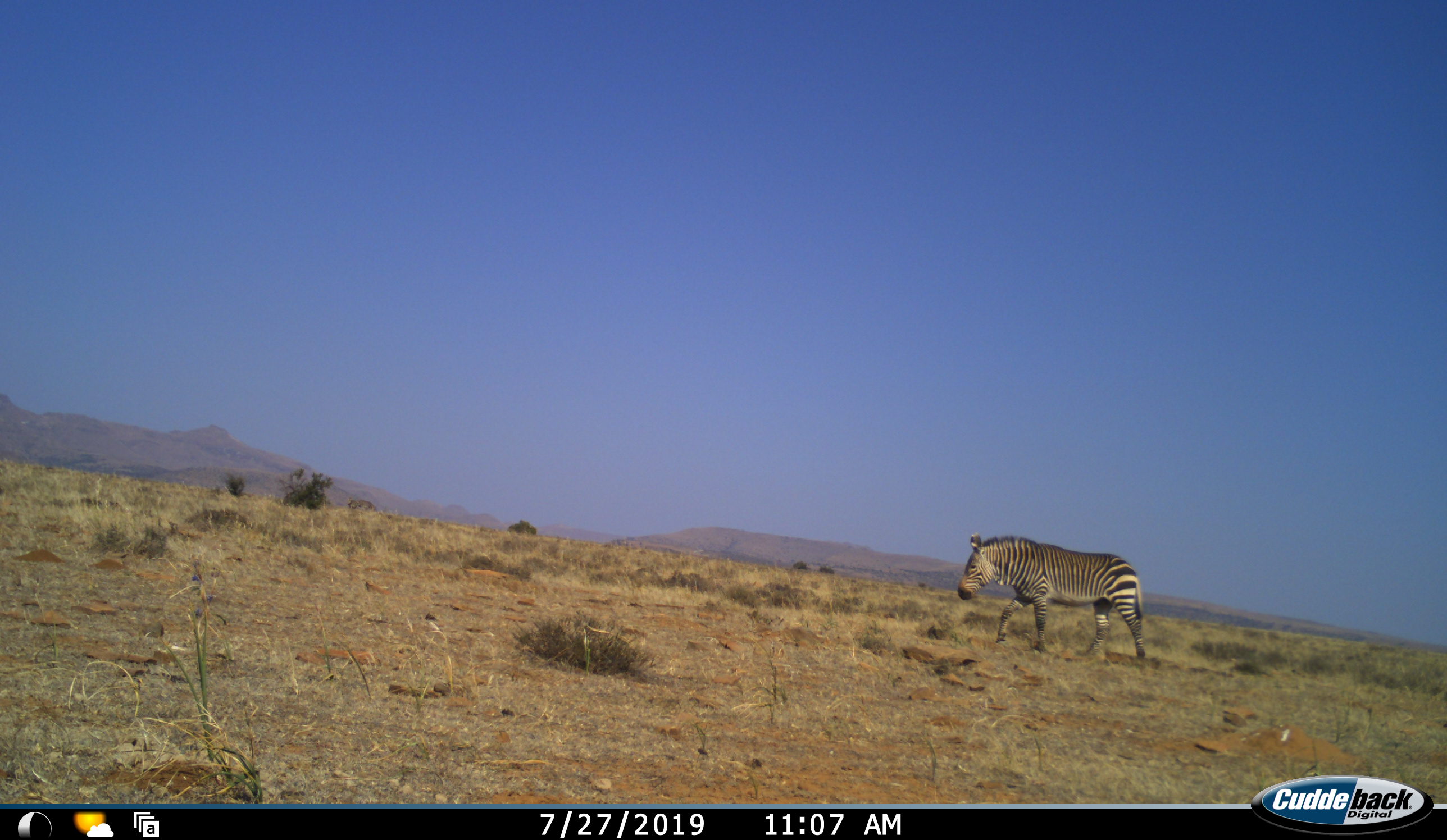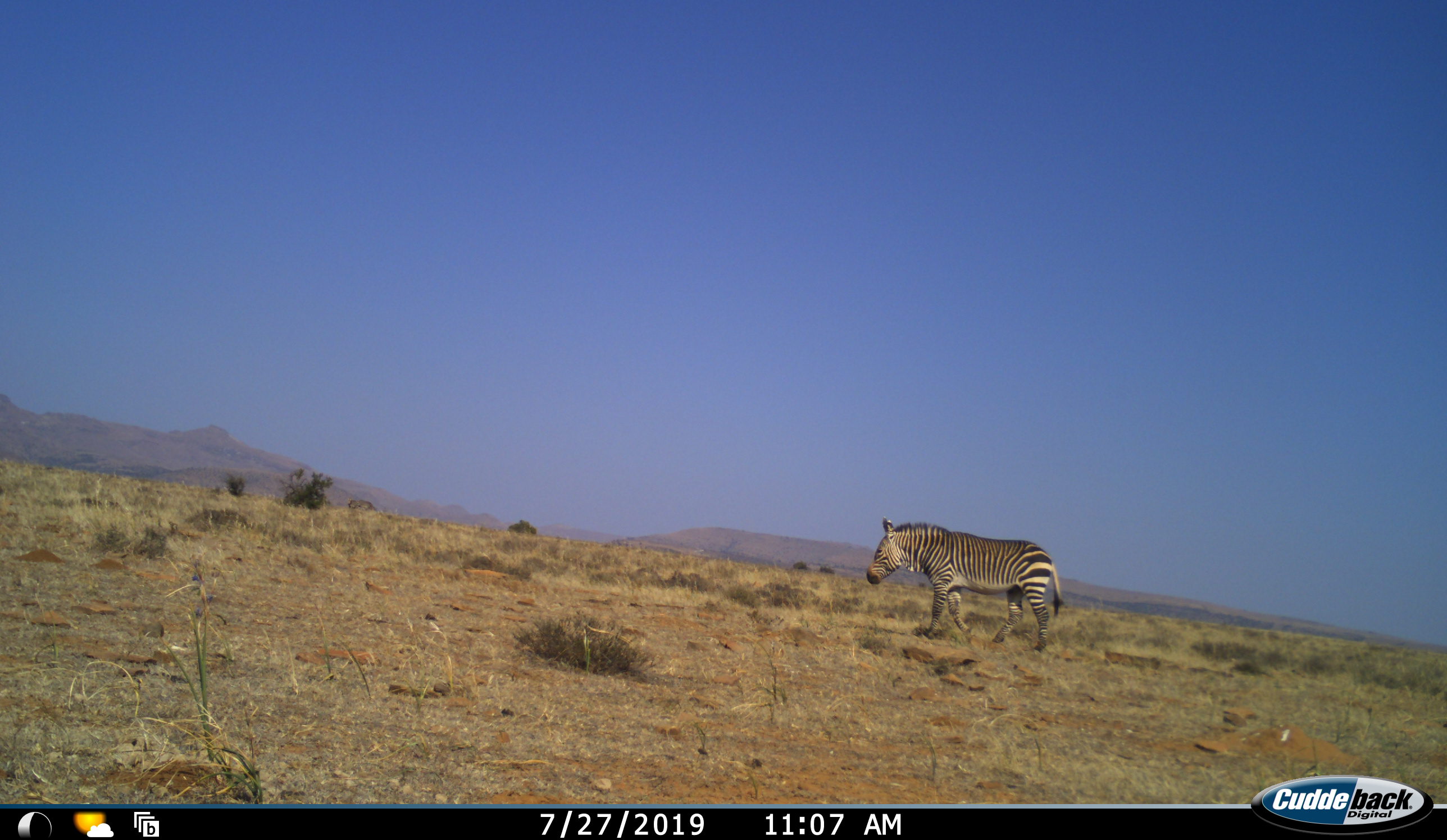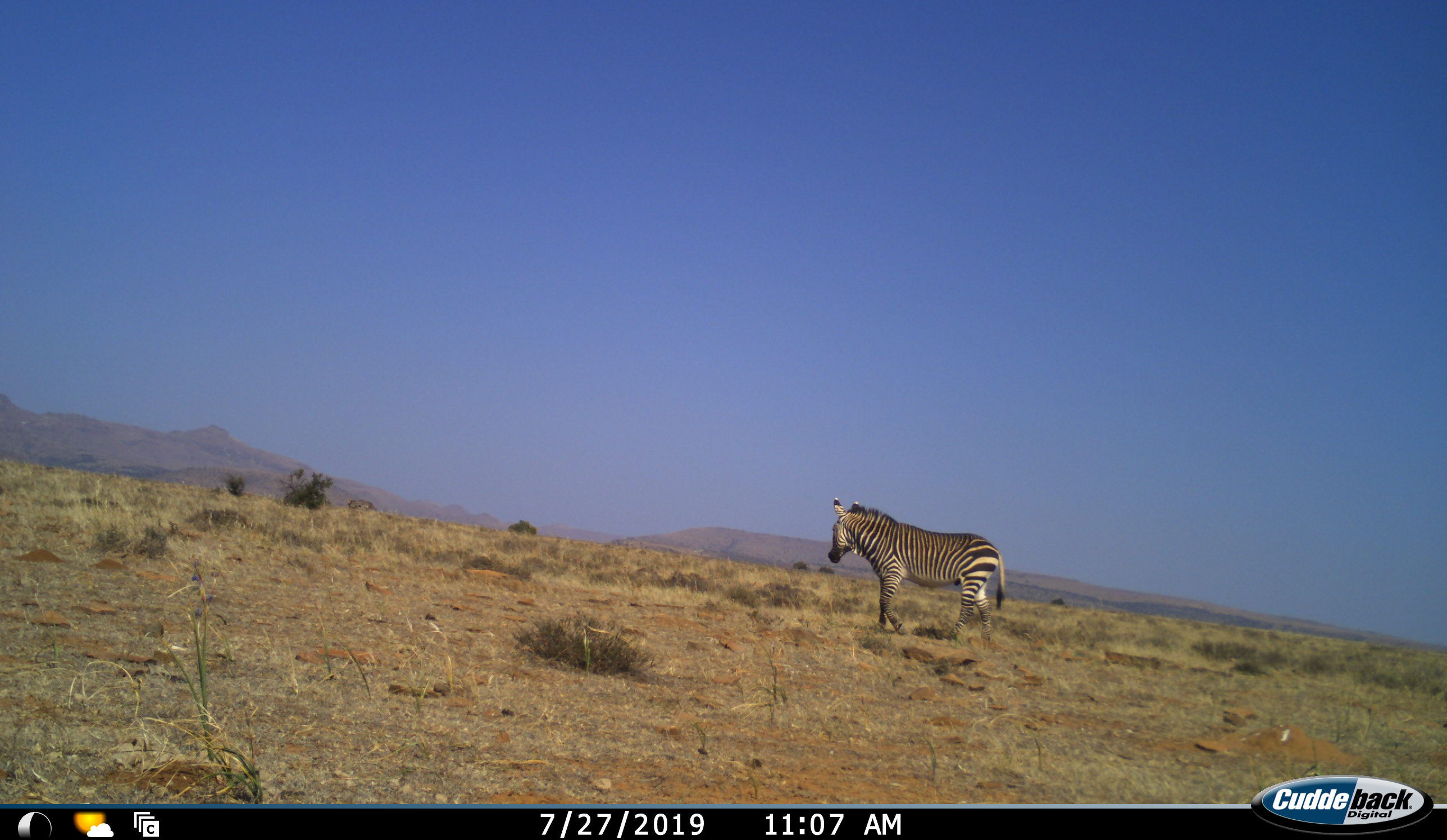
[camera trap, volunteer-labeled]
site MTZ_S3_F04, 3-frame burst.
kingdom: Animalia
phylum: Chordata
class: Mammalia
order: Perissodactyla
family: Equidae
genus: Equus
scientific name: Equus zebra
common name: mountain zebra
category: zebramountain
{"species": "zebramountain (mountain zebra) (Equus zebra)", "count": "1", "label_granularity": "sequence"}